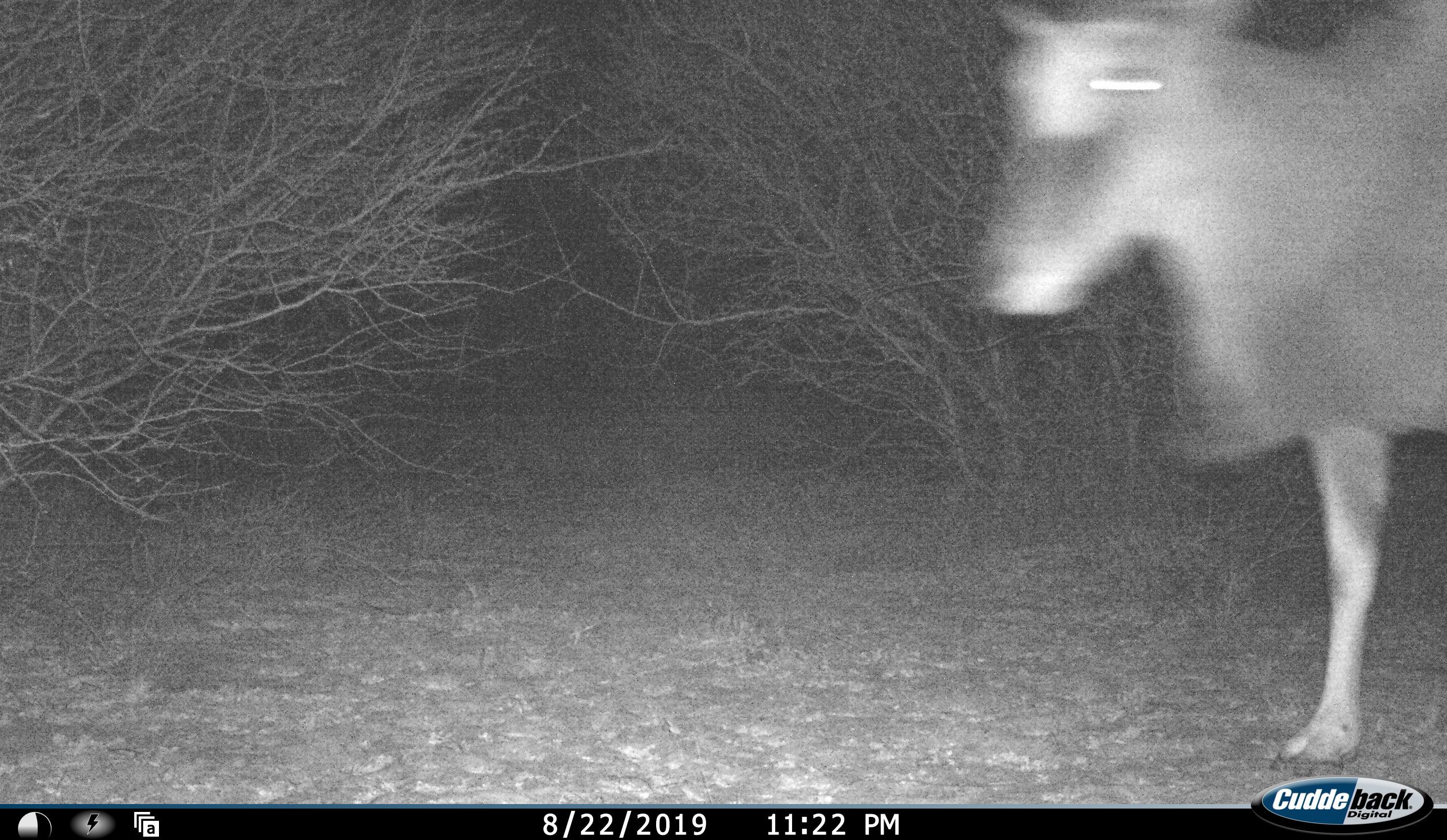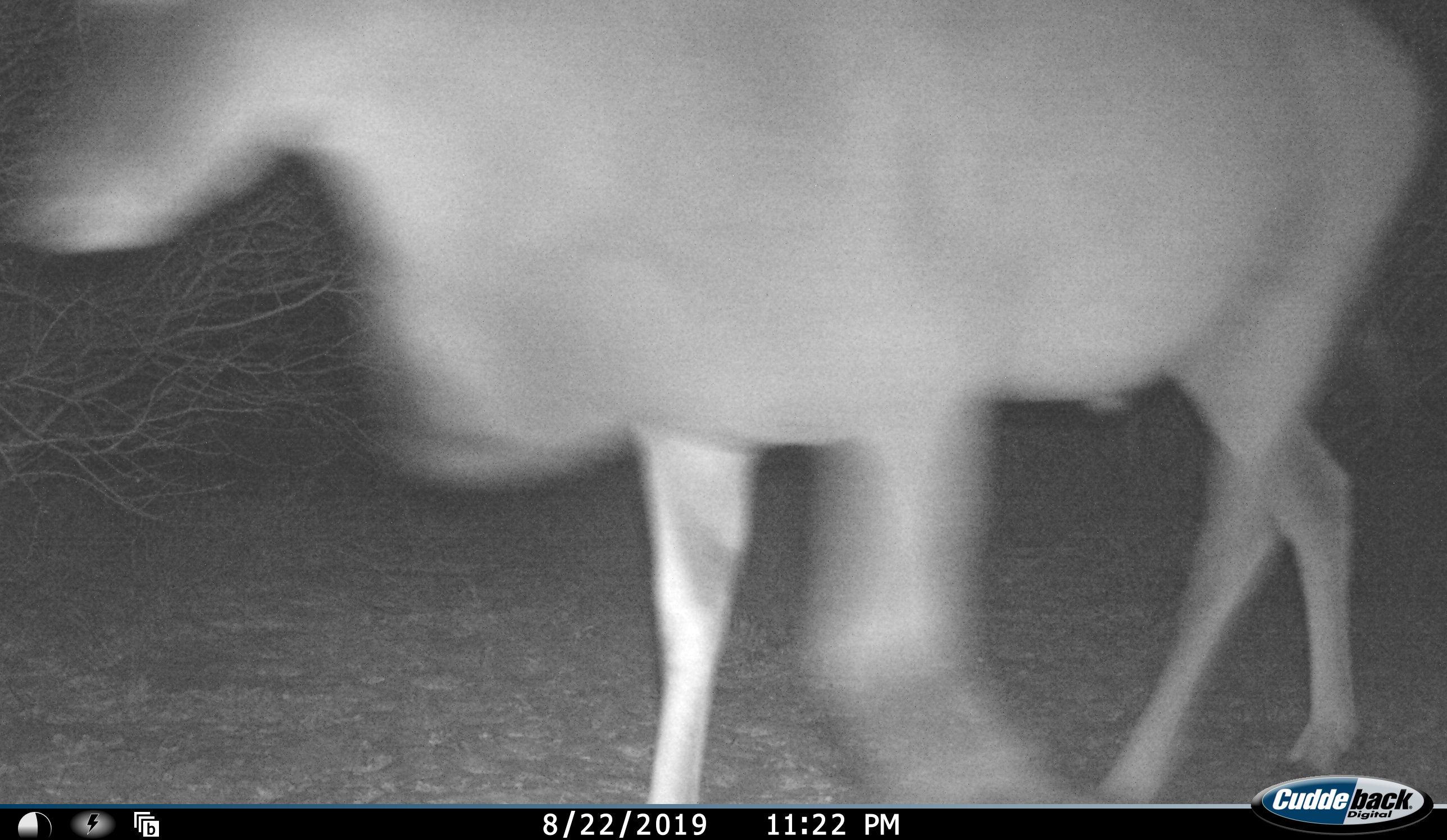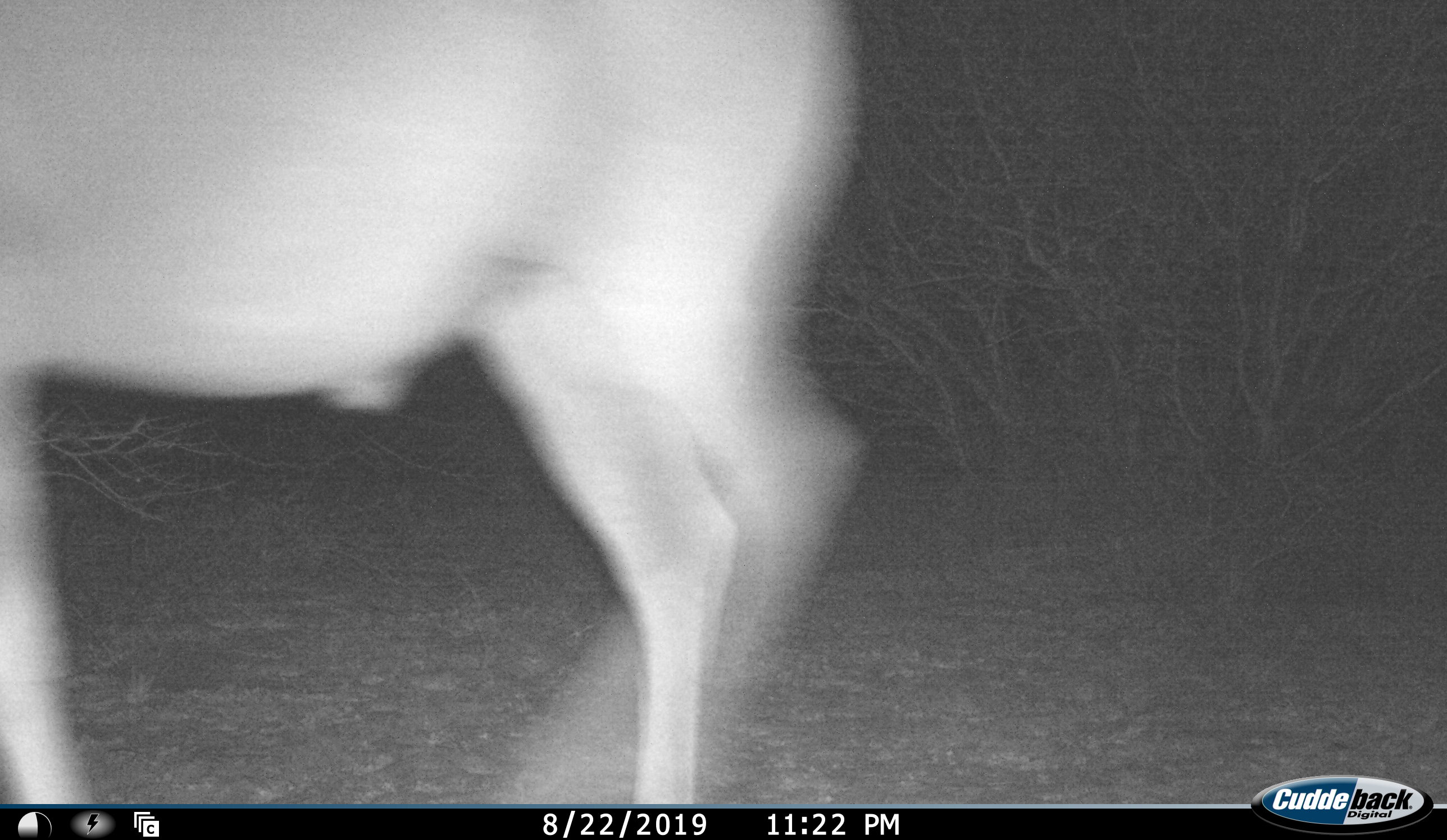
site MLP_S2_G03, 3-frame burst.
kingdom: Animalia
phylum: Chordata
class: Mammalia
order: Artiodactyla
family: Bovidae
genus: Tragelaphus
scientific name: Tragelaphus oryx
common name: eland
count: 1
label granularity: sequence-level